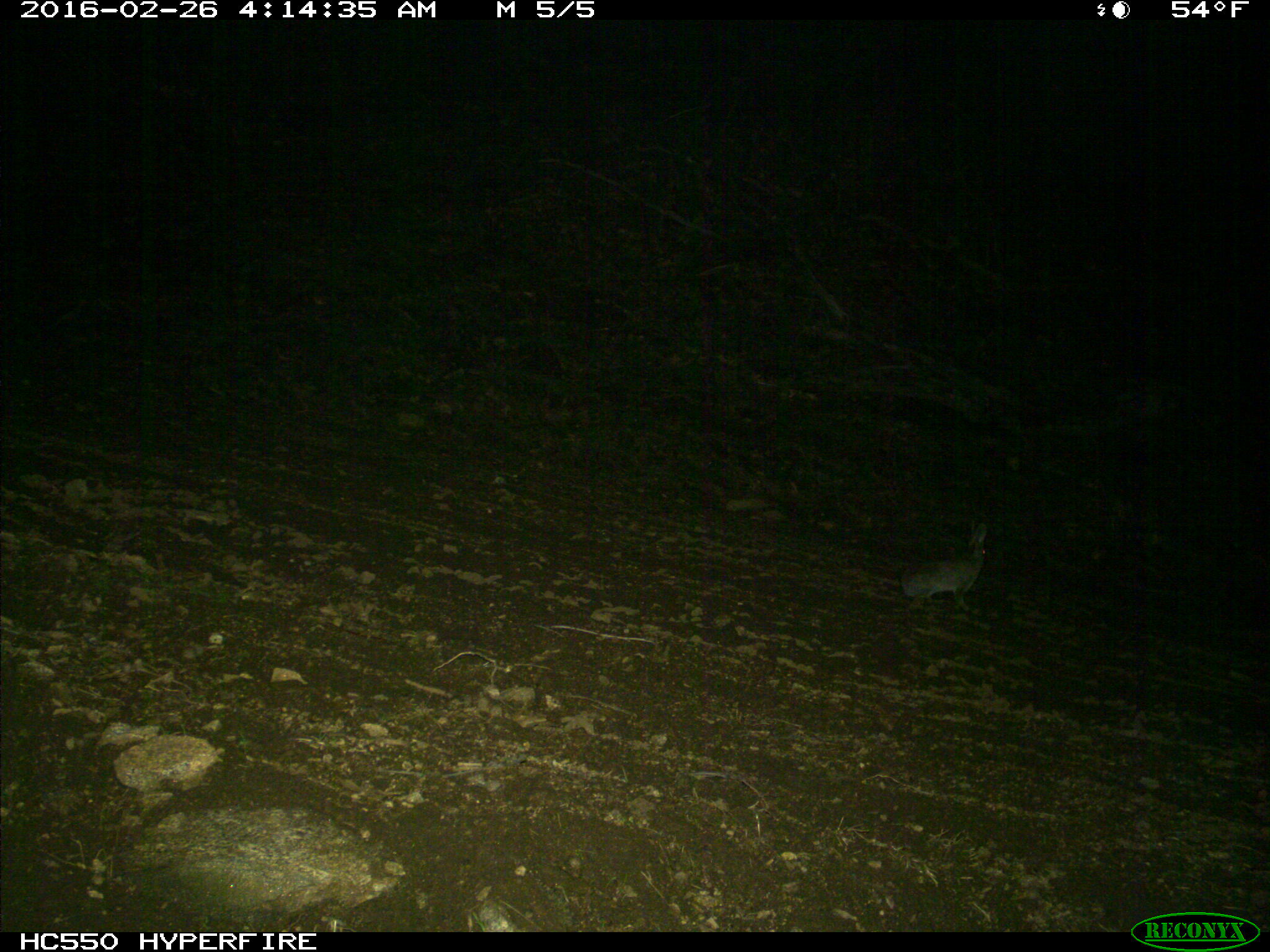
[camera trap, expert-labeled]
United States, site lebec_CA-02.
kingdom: Animalia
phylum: Chordata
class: Mammalia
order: Lagomorpha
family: Leporidae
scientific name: Leporidae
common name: rabbits and hares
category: unidentified rabbit